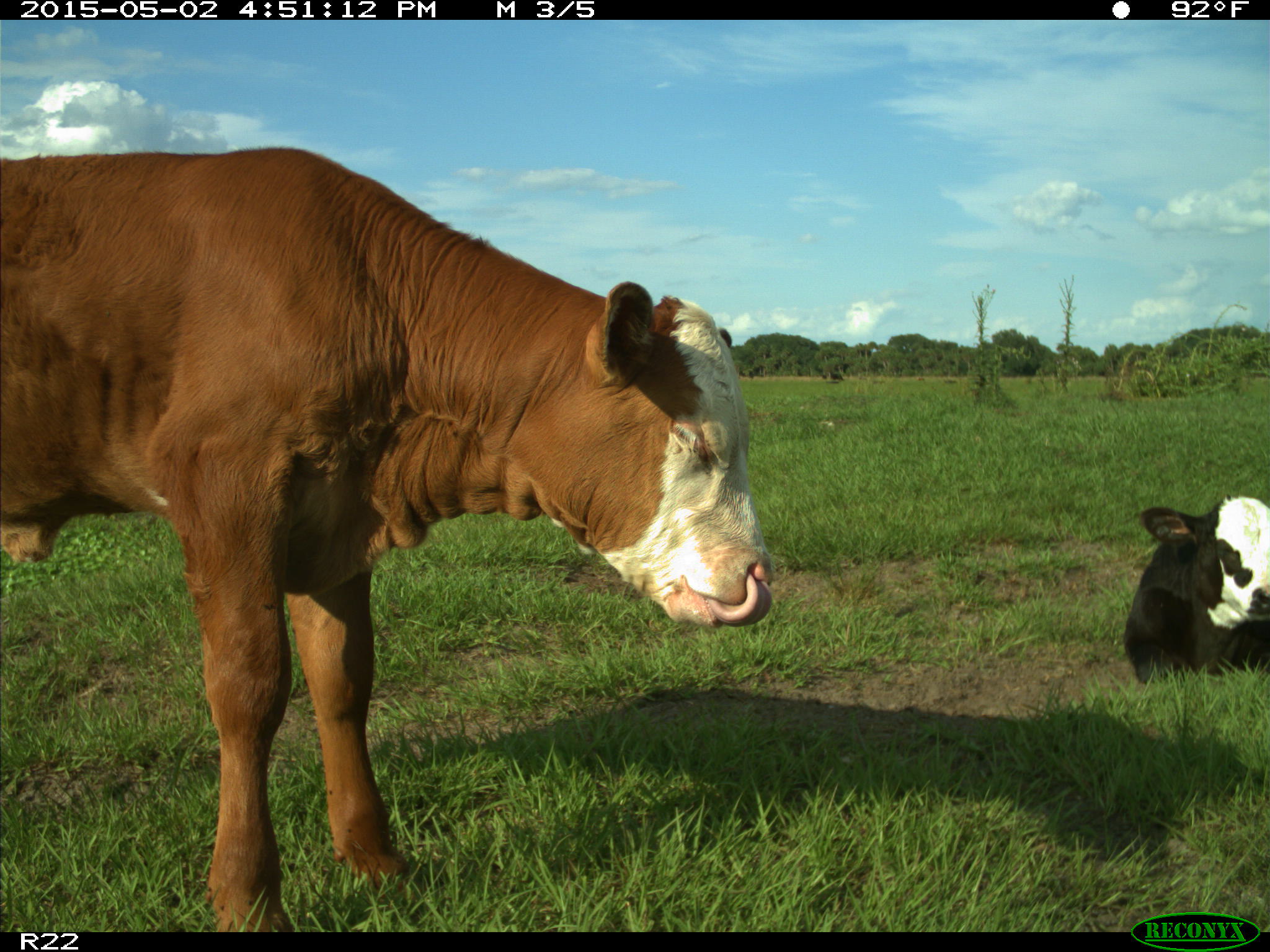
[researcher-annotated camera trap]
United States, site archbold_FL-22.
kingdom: Animalia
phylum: Chordata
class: Mammalia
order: Artiodactyla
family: Bovidae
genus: Bos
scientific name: Bos taurus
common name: domestic cow